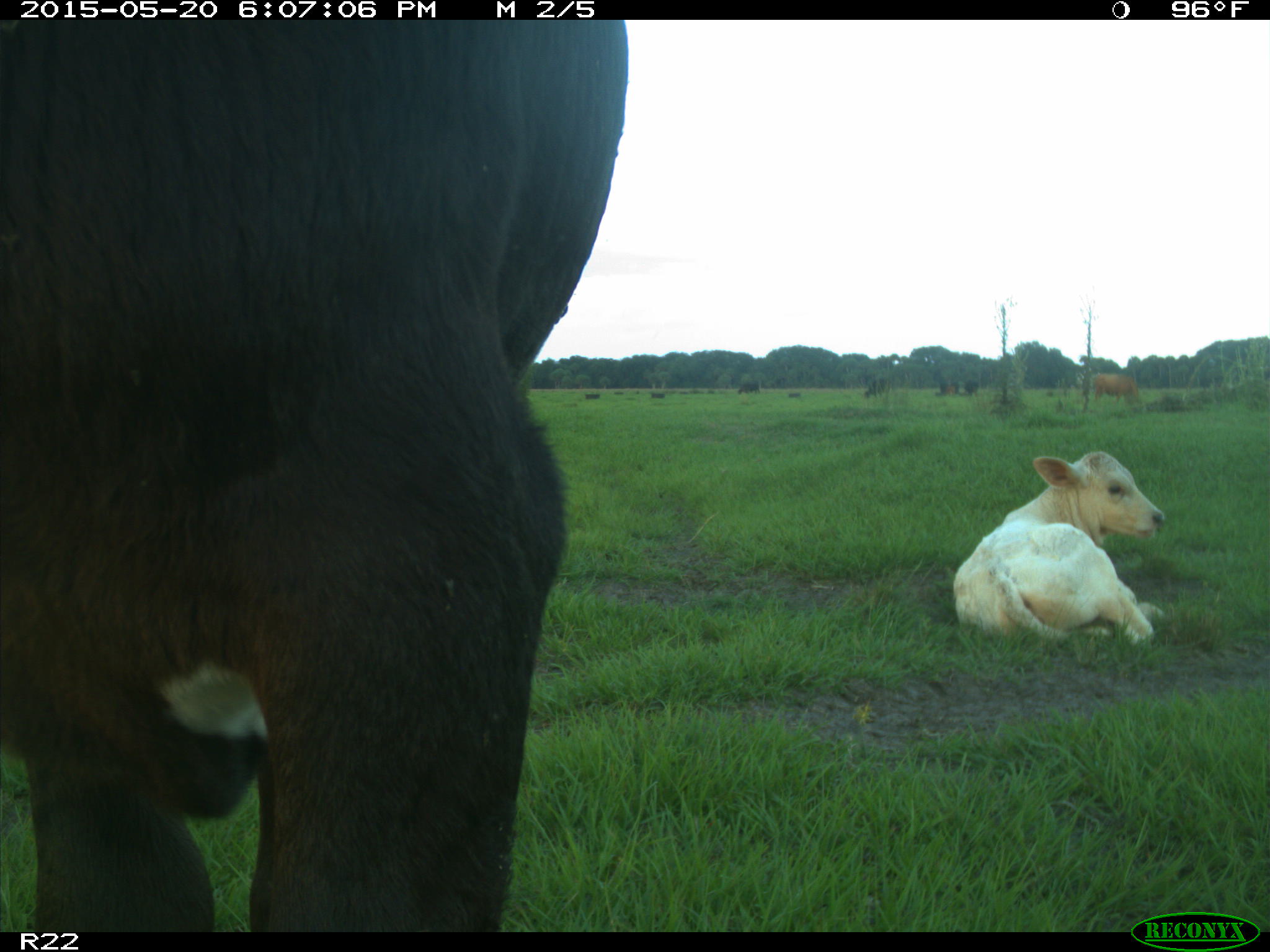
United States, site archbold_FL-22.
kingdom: Animalia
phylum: Chordata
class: Mammalia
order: Artiodactyla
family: Bovidae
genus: Bos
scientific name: Bos taurus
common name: domestic cow